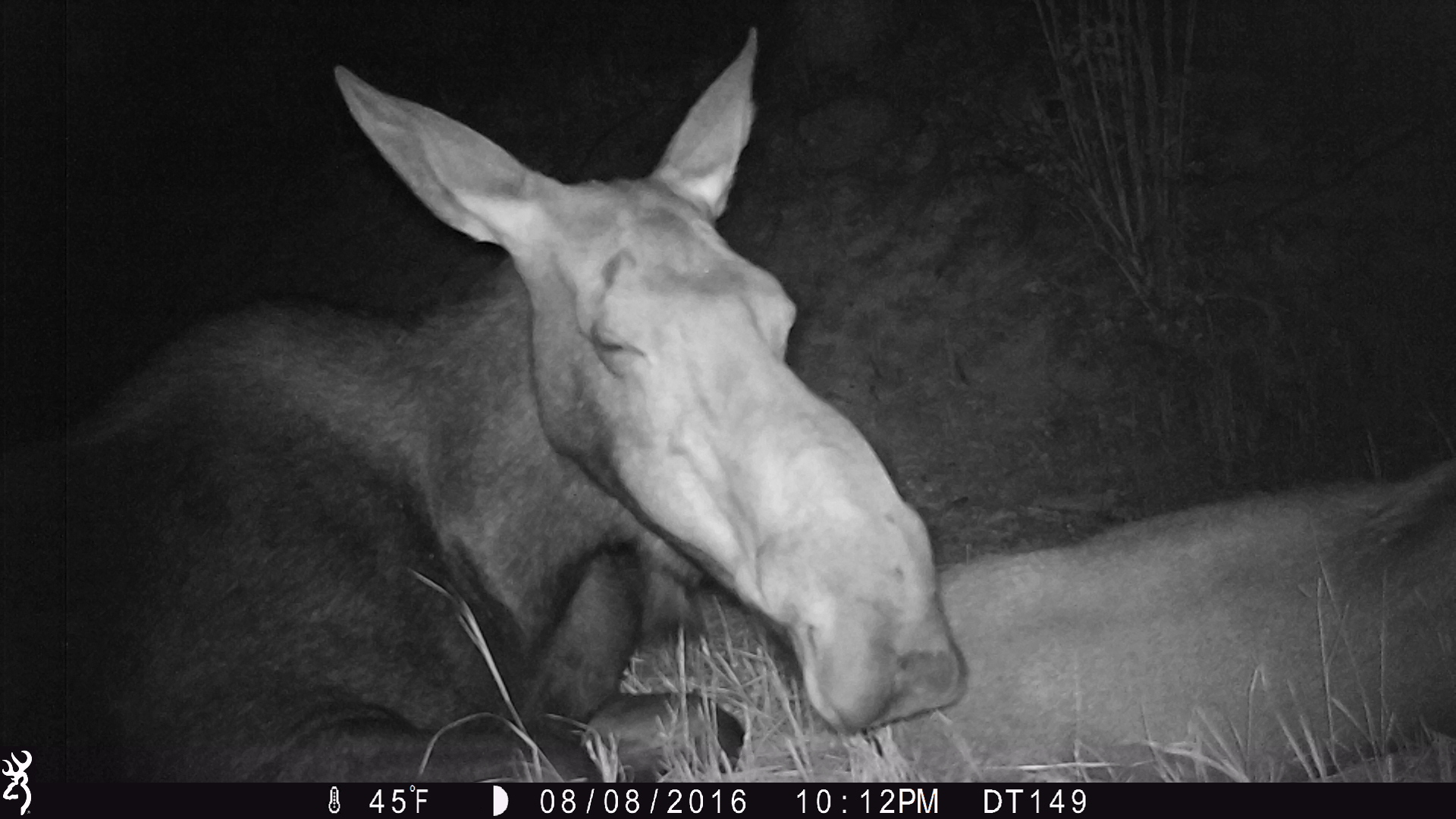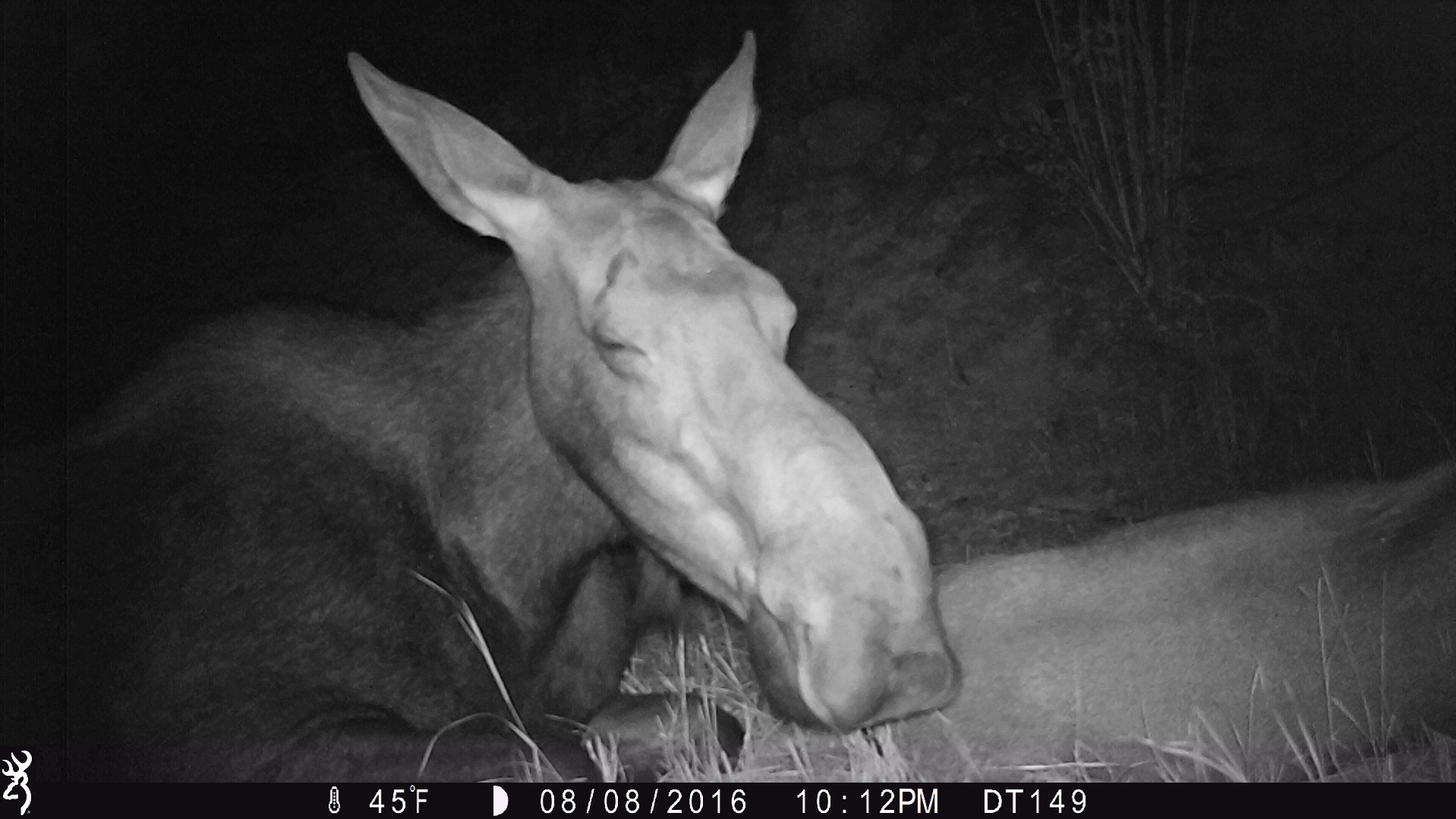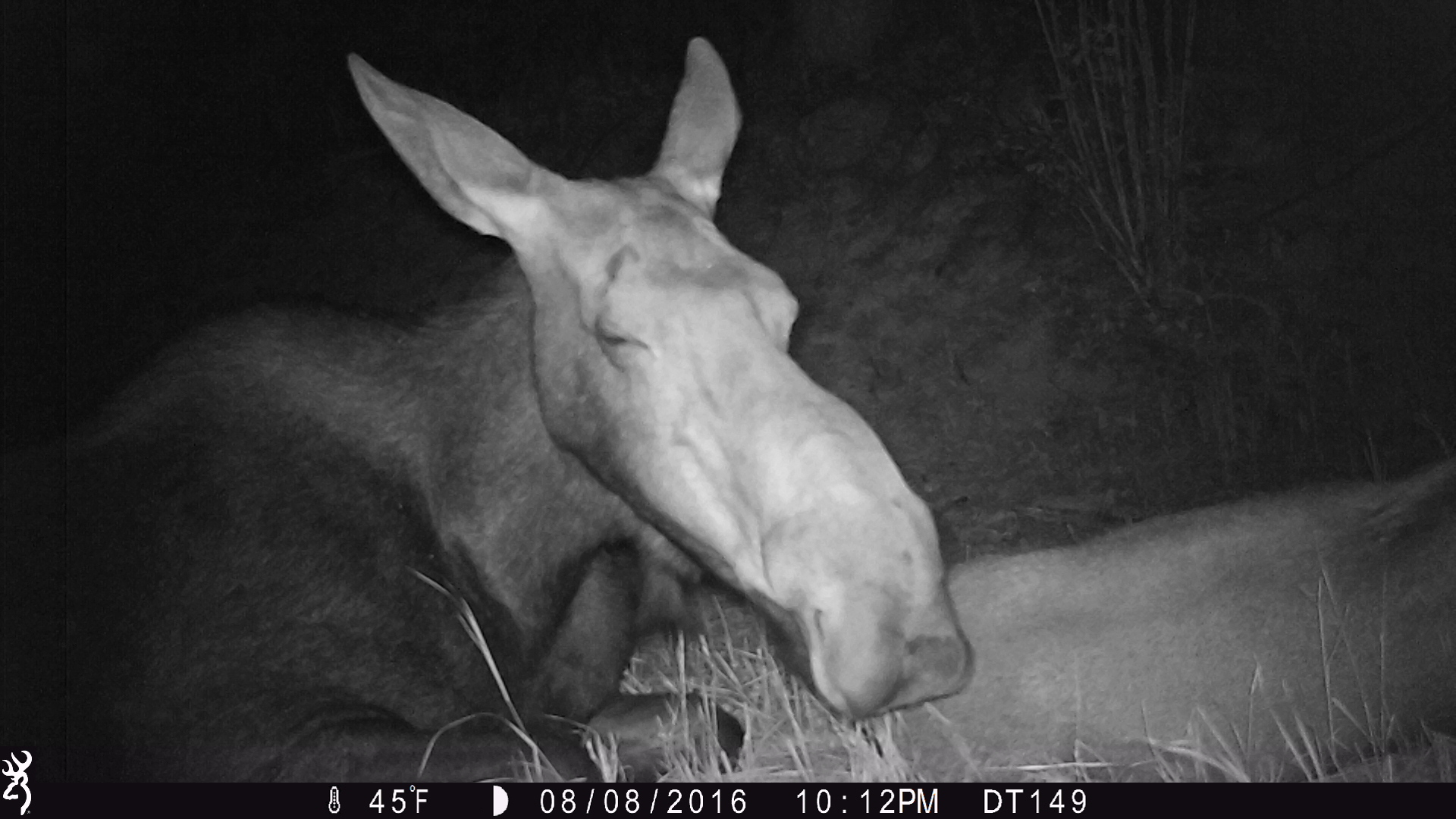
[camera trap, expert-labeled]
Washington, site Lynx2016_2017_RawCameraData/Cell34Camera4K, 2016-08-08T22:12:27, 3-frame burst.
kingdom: Animalia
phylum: Chordata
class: Mammalia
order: Artiodactyla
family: Cervidae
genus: Alces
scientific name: Alces alces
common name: moose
Alces alces (moose). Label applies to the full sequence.